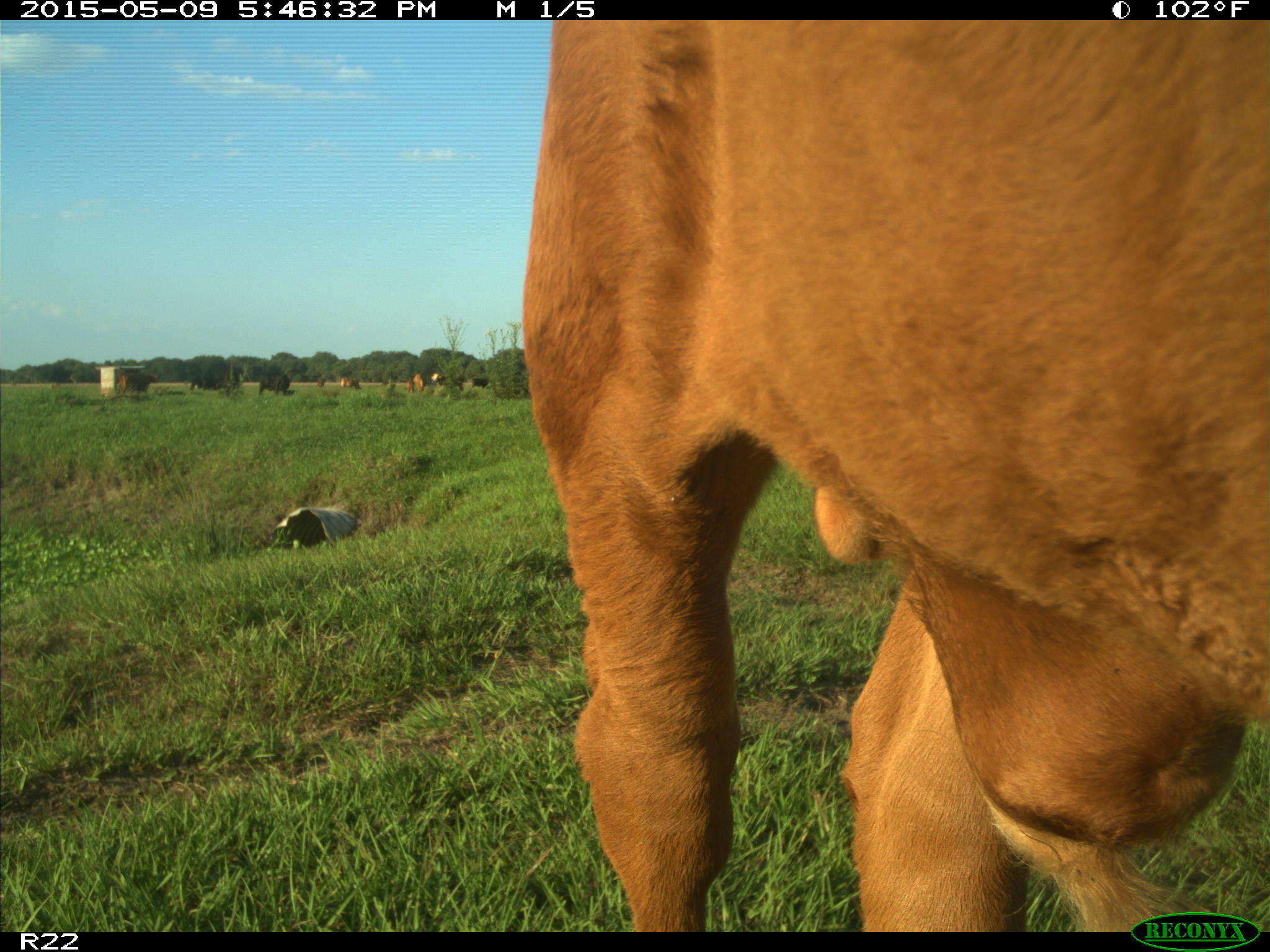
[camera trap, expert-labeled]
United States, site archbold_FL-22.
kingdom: Animalia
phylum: Chordata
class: Mammalia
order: Artiodactyla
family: Bovidae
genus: Bos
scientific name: Bos taurus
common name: domestic cow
Bos taurus (domestic cow).